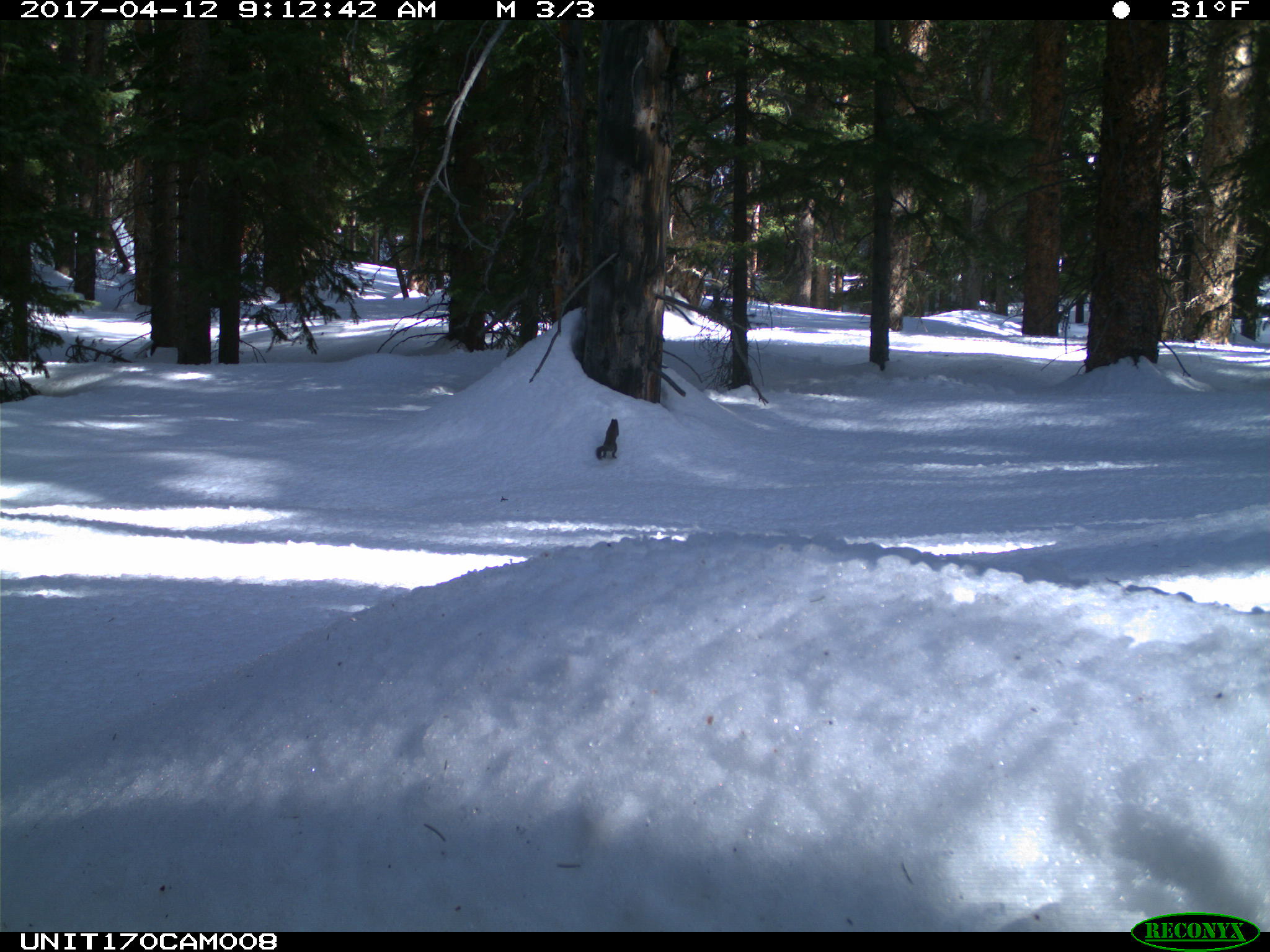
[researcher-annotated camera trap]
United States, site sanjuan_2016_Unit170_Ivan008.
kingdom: Animalia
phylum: Chordata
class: Mammalia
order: Rodentia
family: Sciuridae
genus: Tamiasciurus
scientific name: Tamiasciurus hudsonicus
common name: american red squirrel